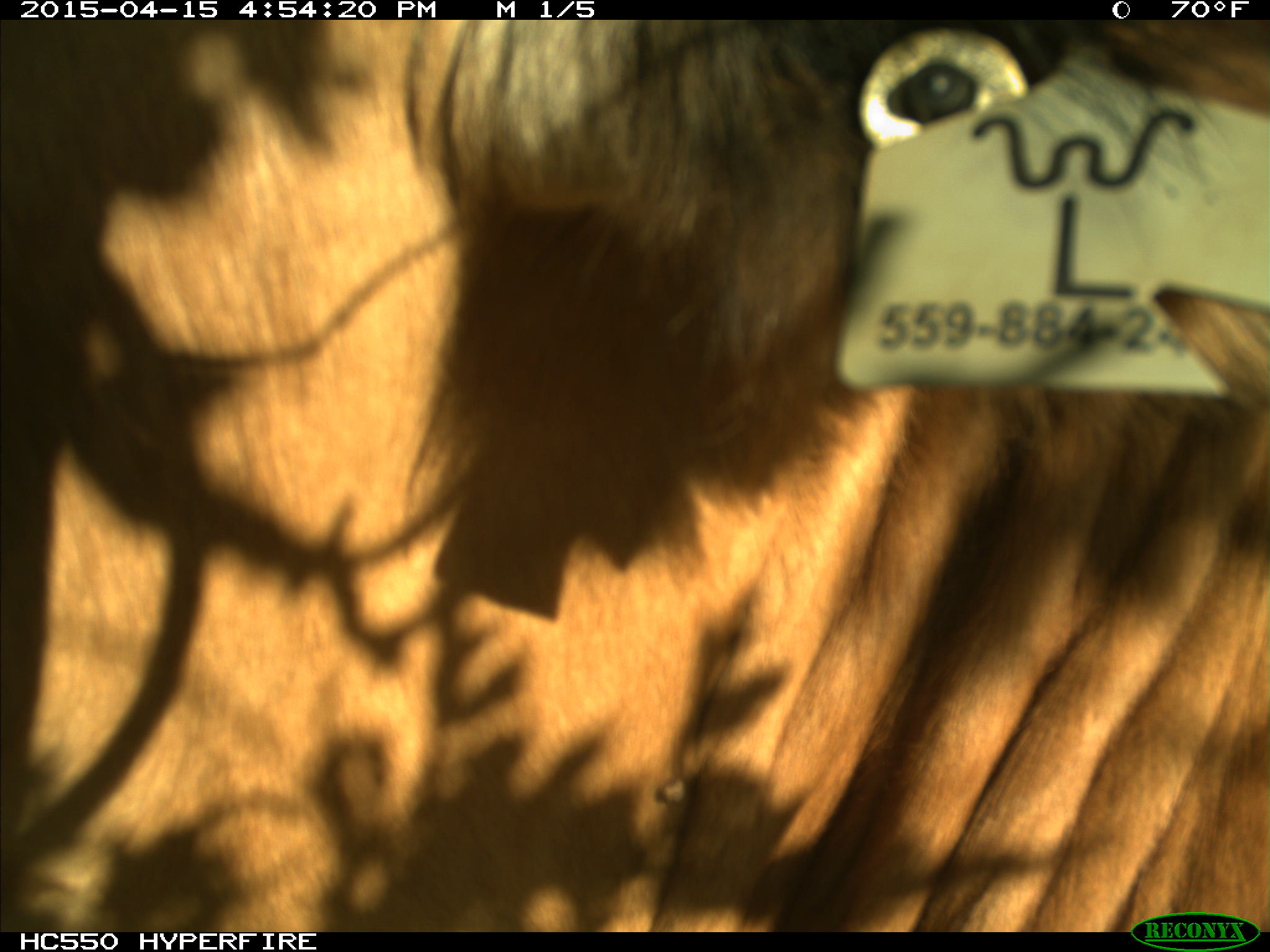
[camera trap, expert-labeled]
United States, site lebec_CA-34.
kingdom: Animalia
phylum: Chordata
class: Mammalia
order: Artiodactyla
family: Bovidae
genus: Bos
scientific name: Bos taurus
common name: domestic cow